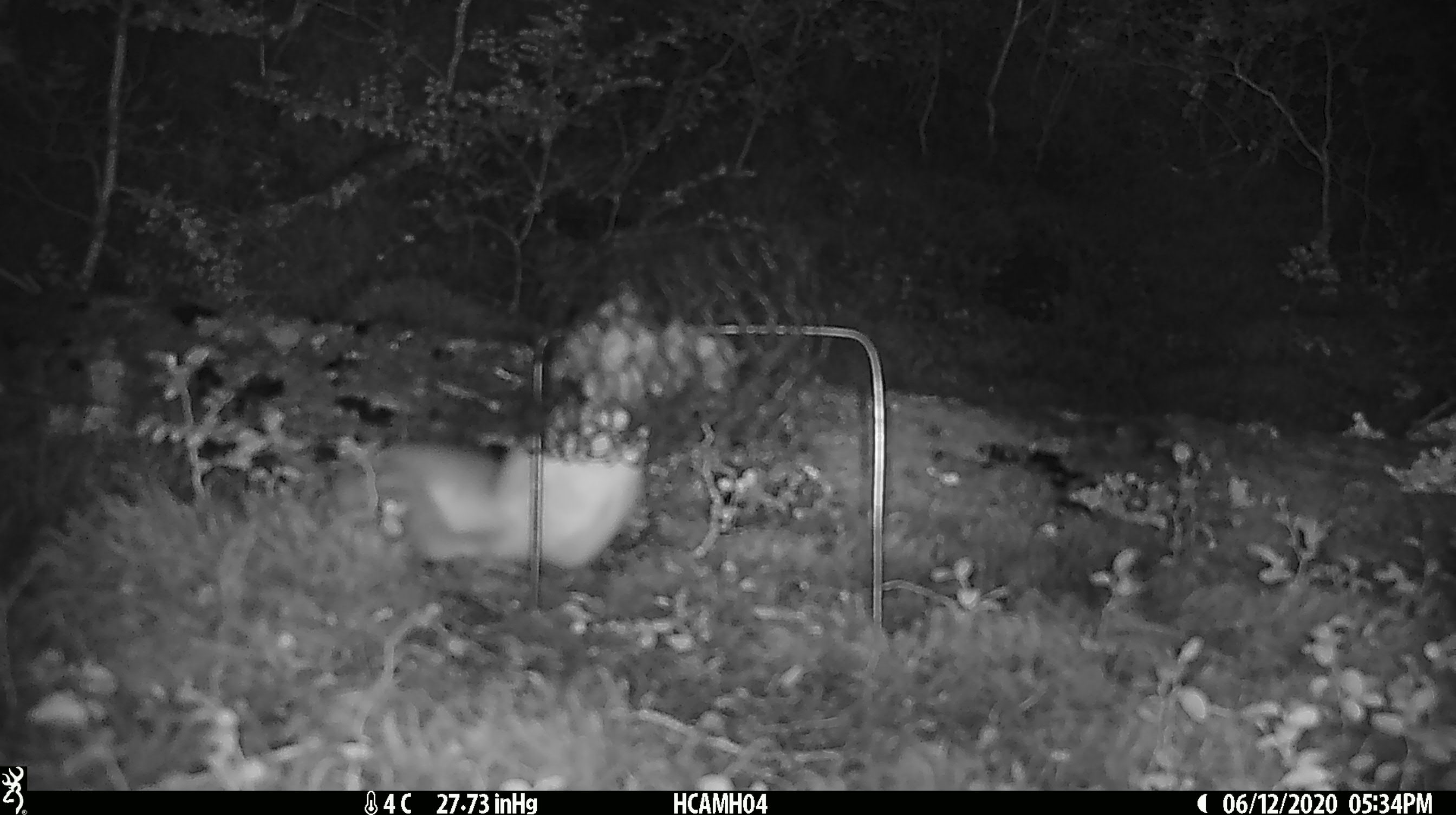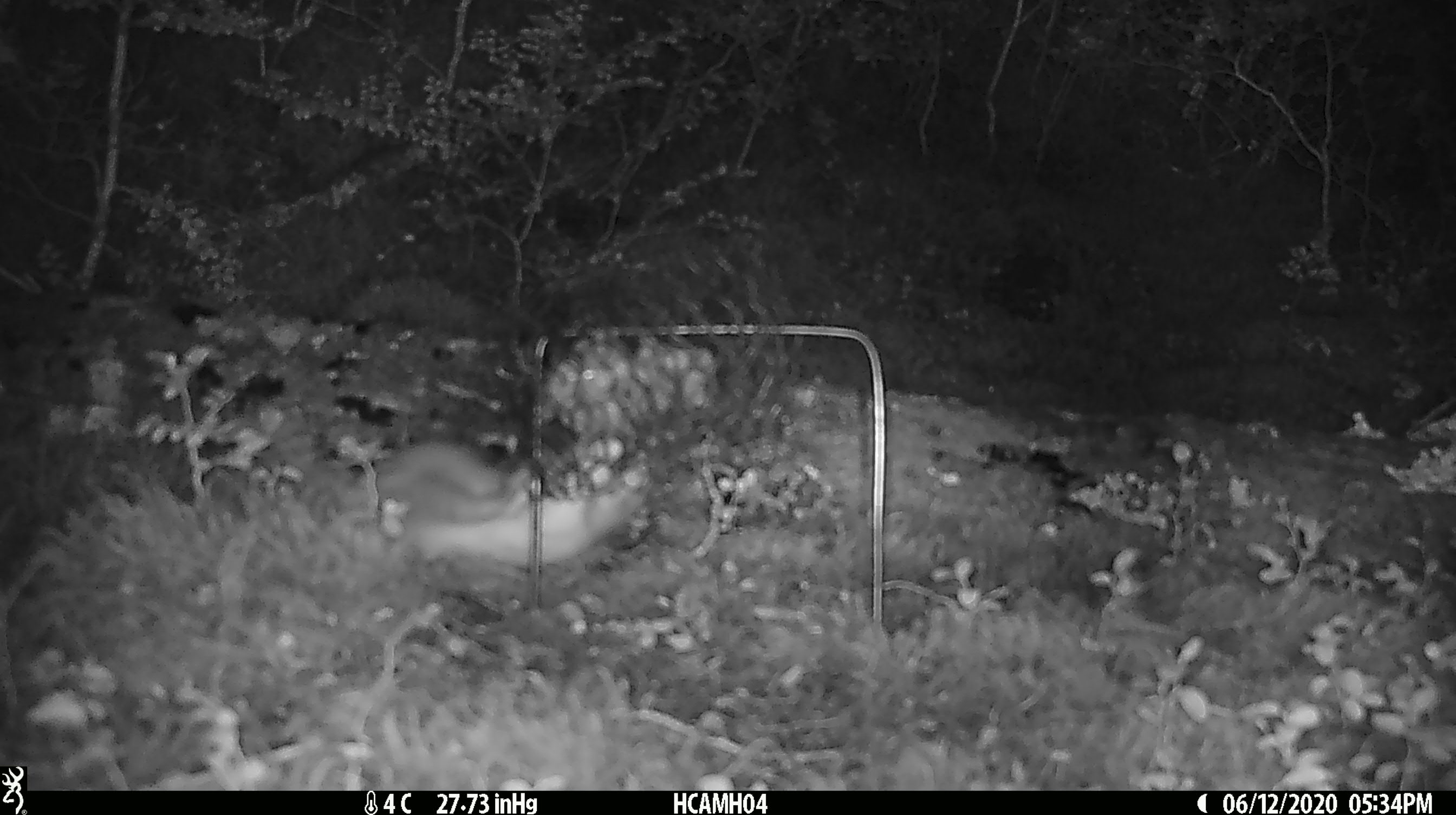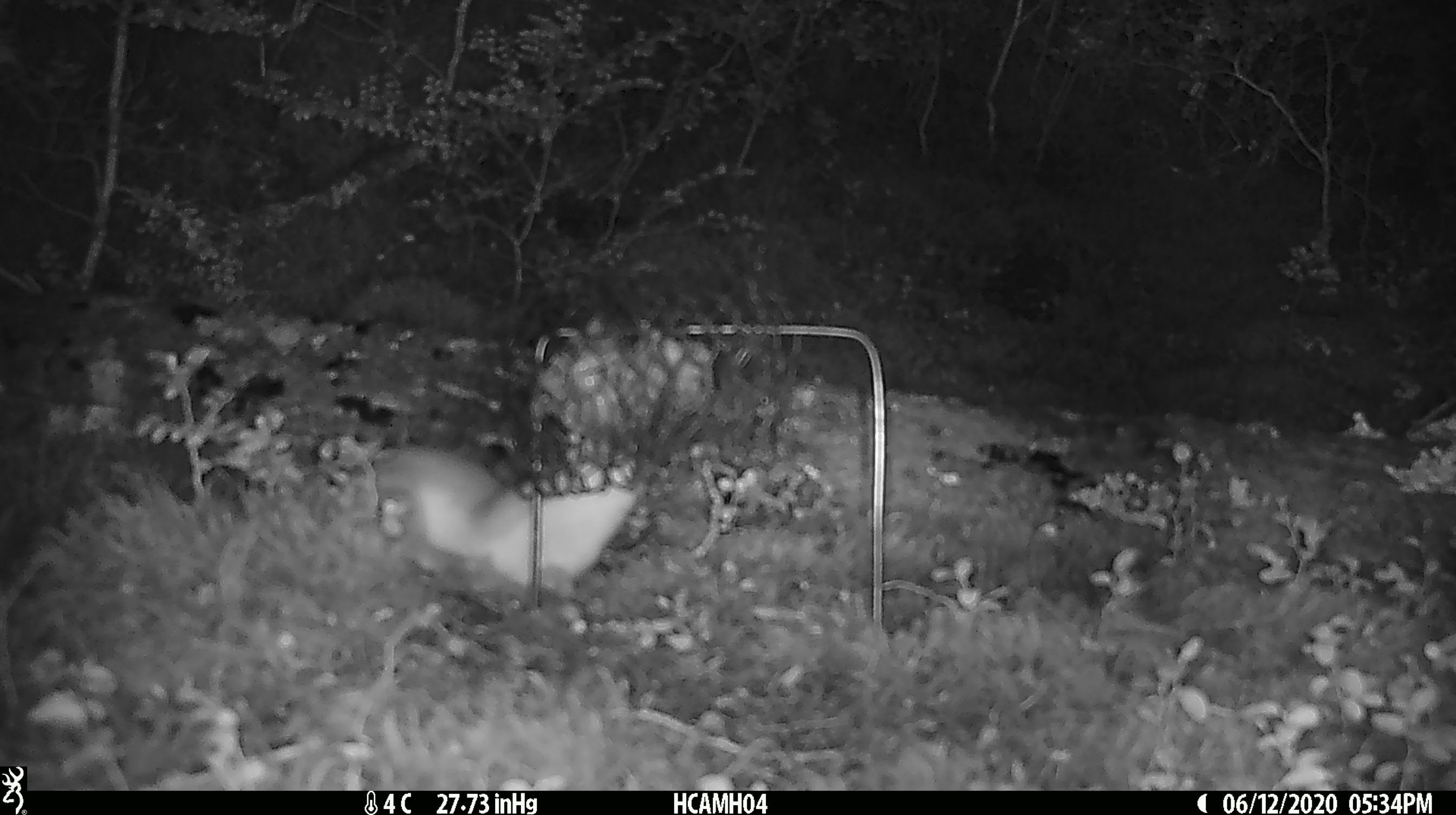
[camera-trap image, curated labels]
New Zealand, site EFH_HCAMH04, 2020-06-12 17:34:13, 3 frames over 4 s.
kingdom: Animalia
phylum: Chordata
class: Mammalia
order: Carnivora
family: Mustelidae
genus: Mustela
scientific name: Mustela erminea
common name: stoat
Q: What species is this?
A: Stoat (Mustela erminea).